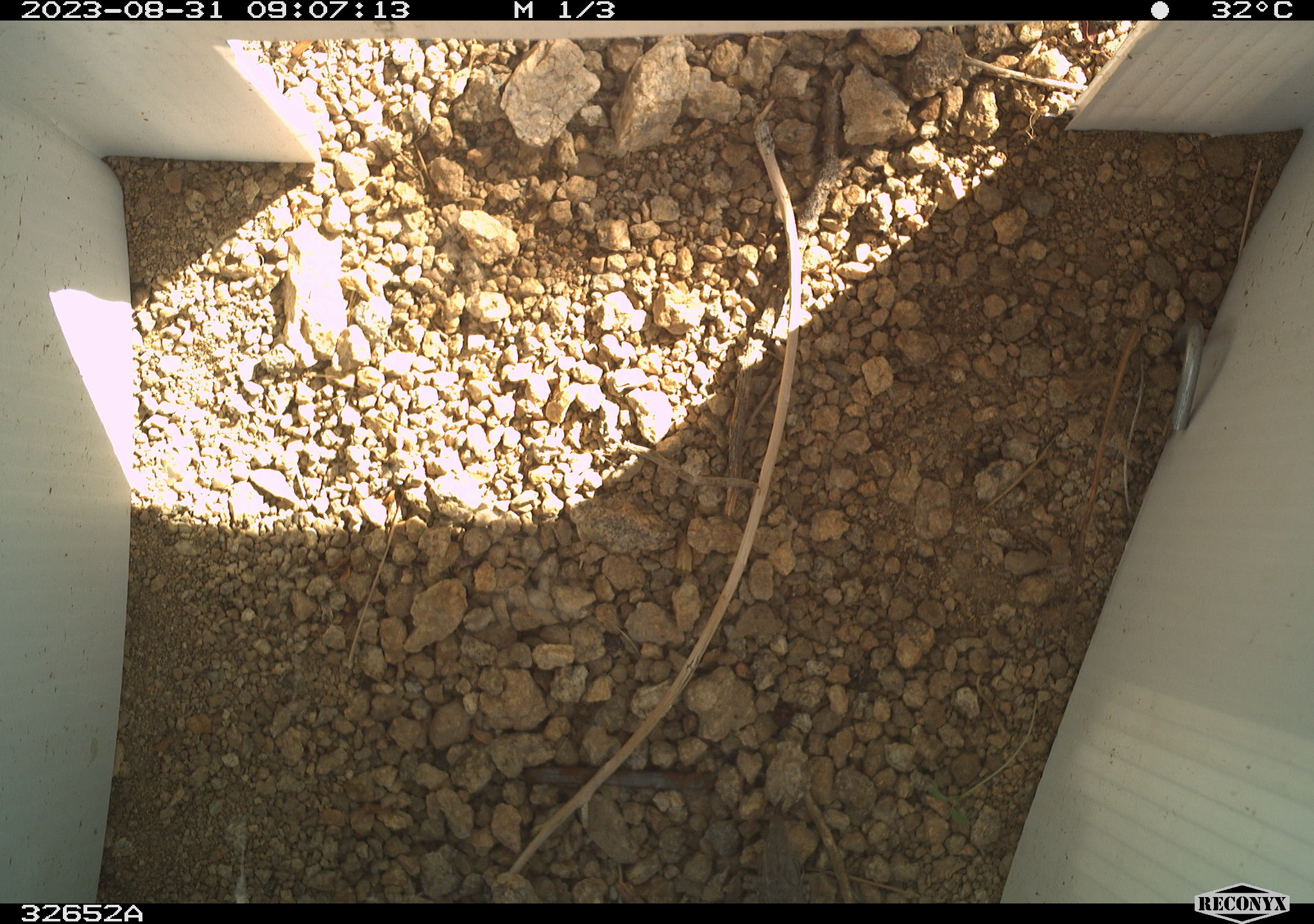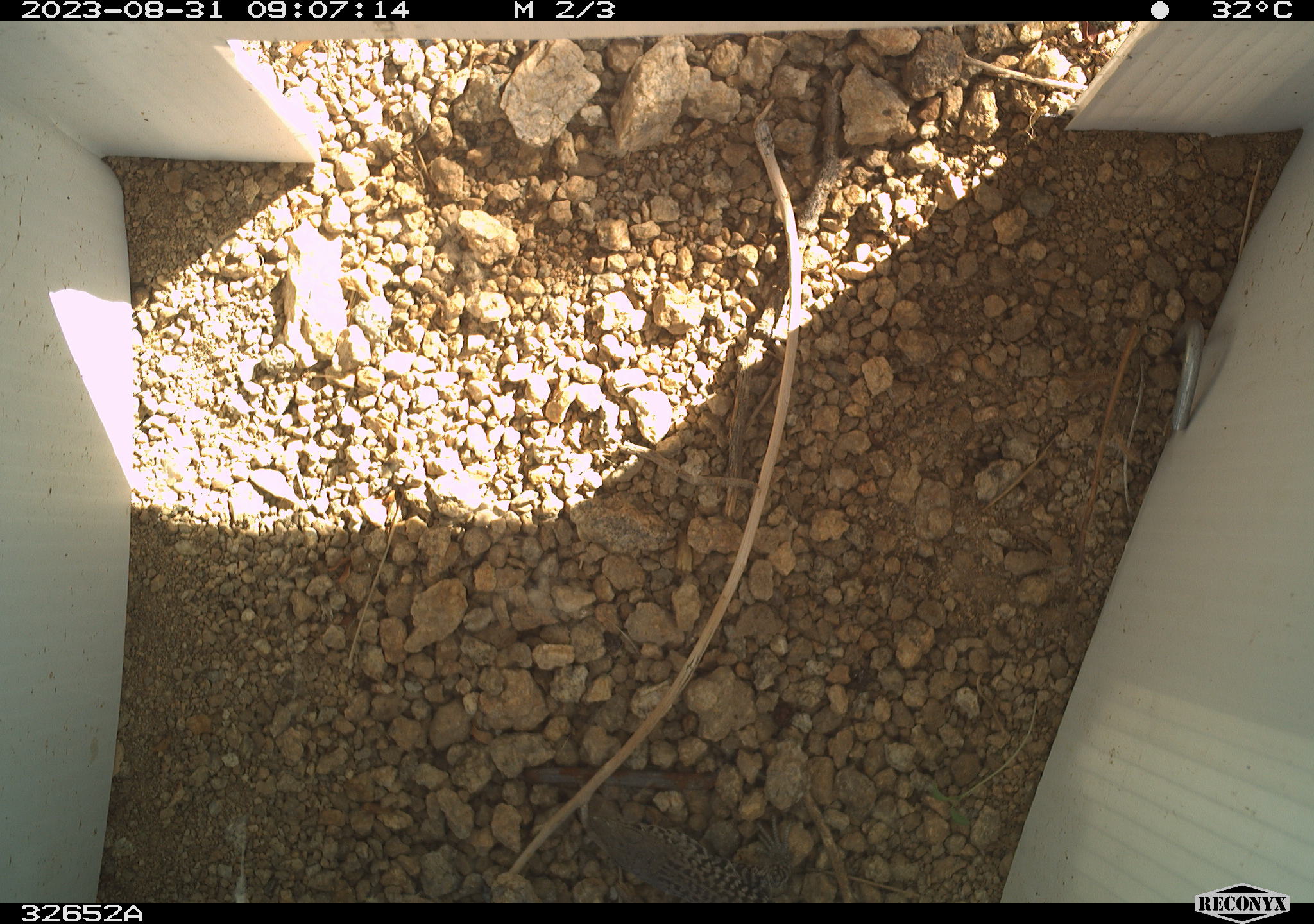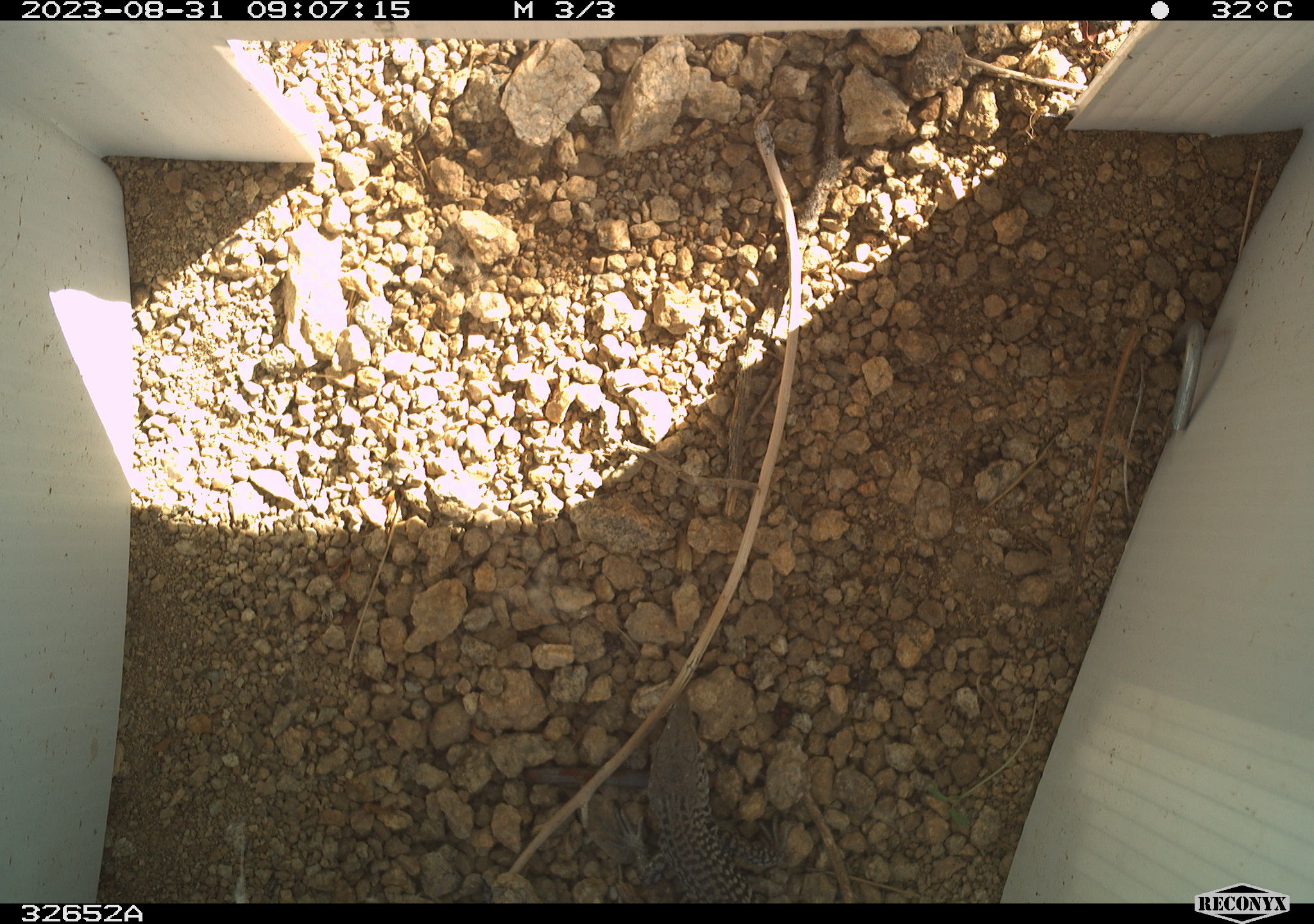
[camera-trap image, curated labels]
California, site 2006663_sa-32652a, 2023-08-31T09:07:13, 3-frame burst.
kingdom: Animalia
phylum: Chordata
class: Reptilia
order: Squamata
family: Teiidae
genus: Aspidoscelis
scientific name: Aspidoscelis tigris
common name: western whiptail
Western whiptail (Aspidoscelis tigris).